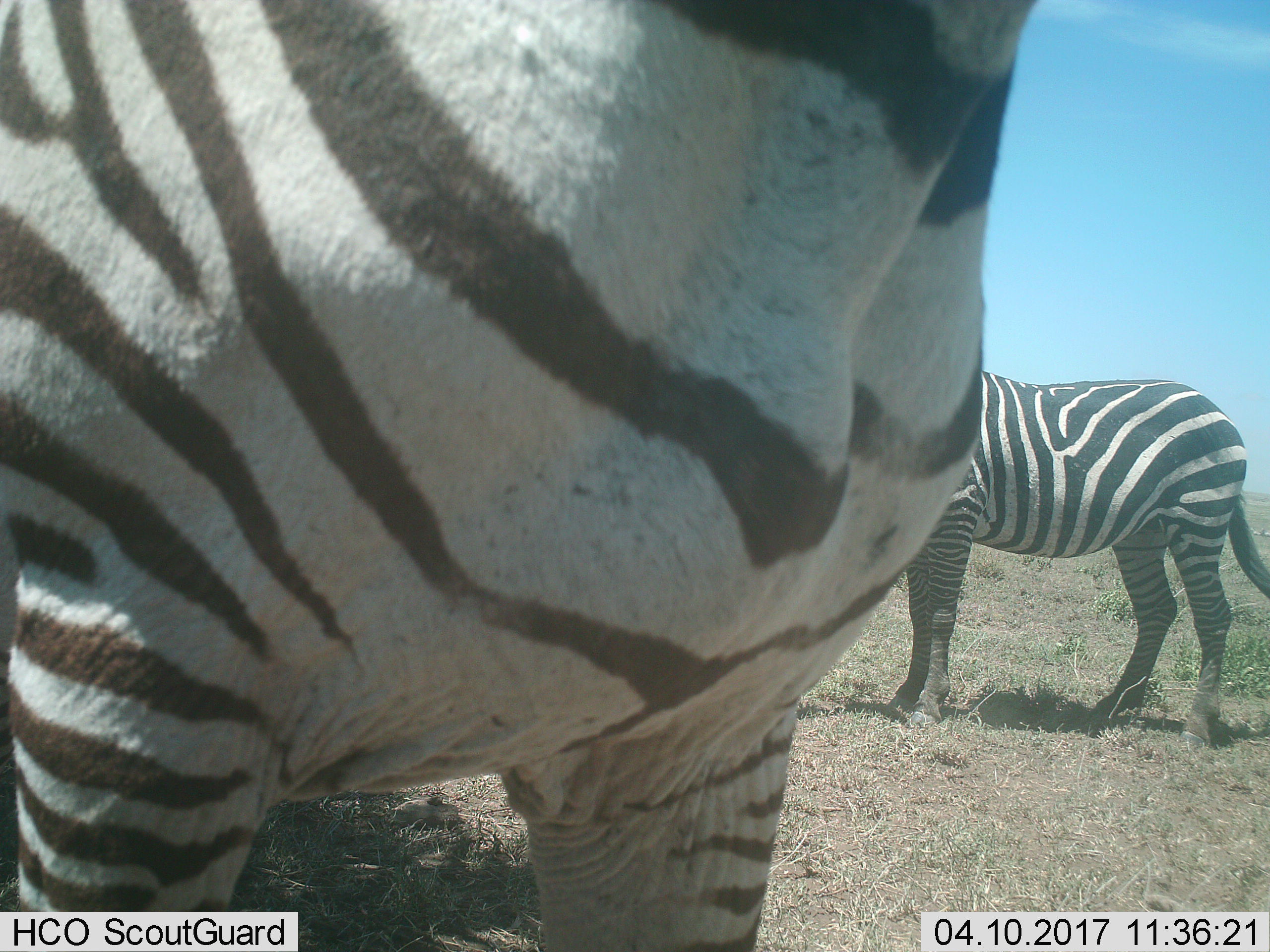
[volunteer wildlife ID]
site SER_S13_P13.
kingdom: Animalia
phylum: Chordata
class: Mammalia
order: Perissodactyla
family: Equidae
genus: Equus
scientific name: Equus quagga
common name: plains zebra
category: zebraplains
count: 2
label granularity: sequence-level